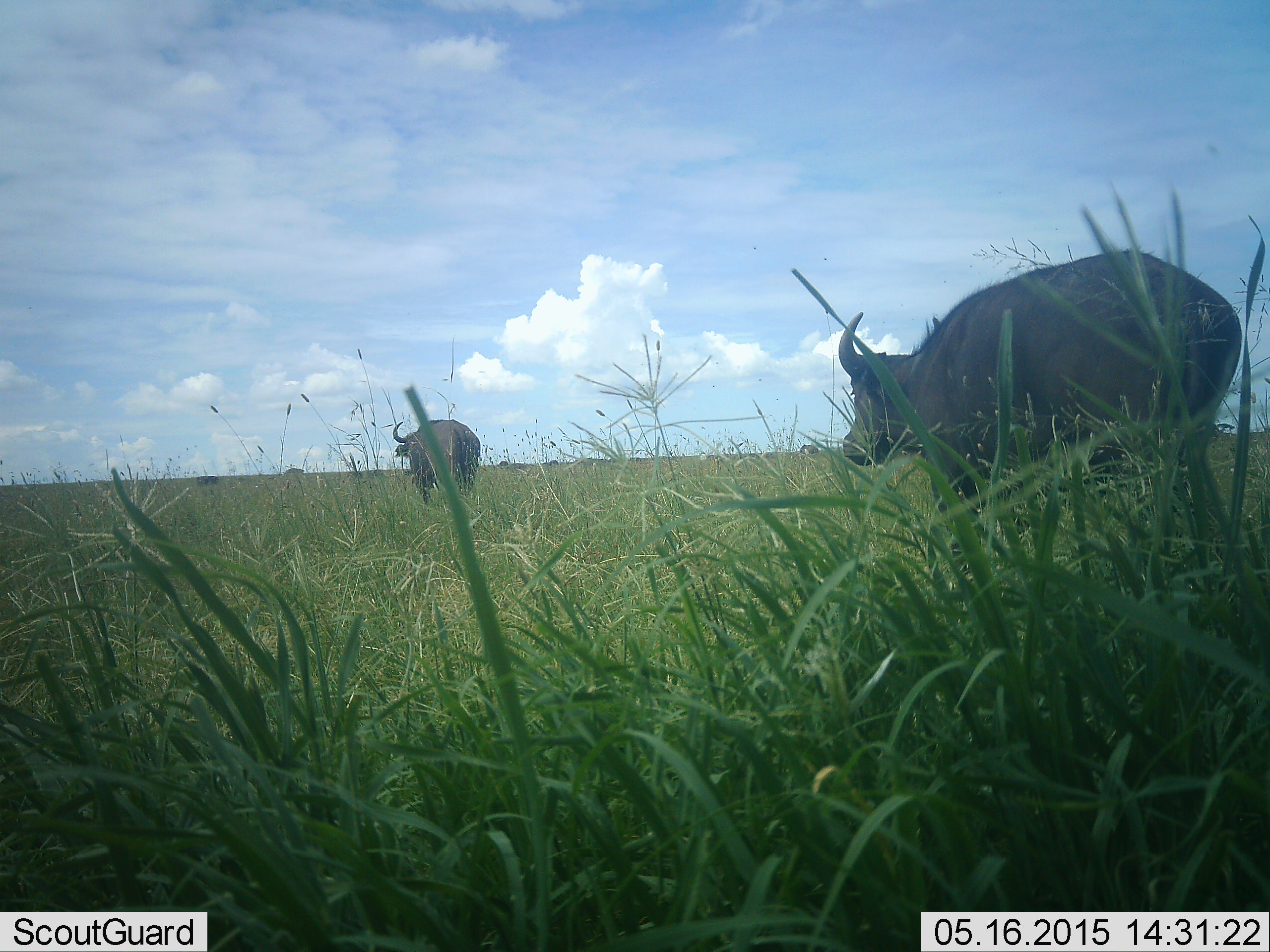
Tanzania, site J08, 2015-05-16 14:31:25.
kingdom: Animalia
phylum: Chordata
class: Mammalia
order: Artiodactyla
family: Bovidae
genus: Syncerus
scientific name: Syncerus caffer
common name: cape buffalo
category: buffalo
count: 2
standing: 20%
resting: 0%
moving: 90%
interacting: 0%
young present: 0%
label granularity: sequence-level